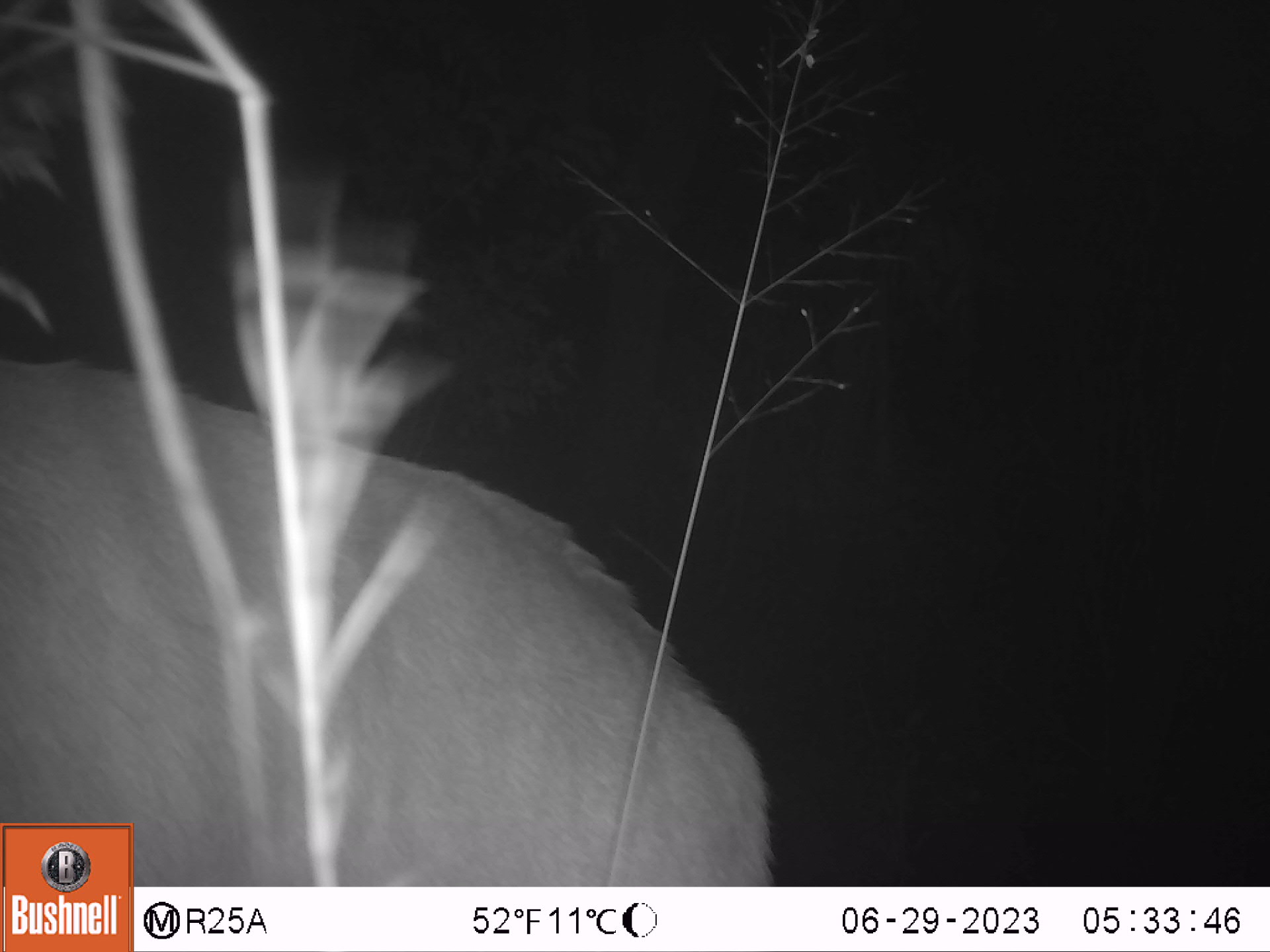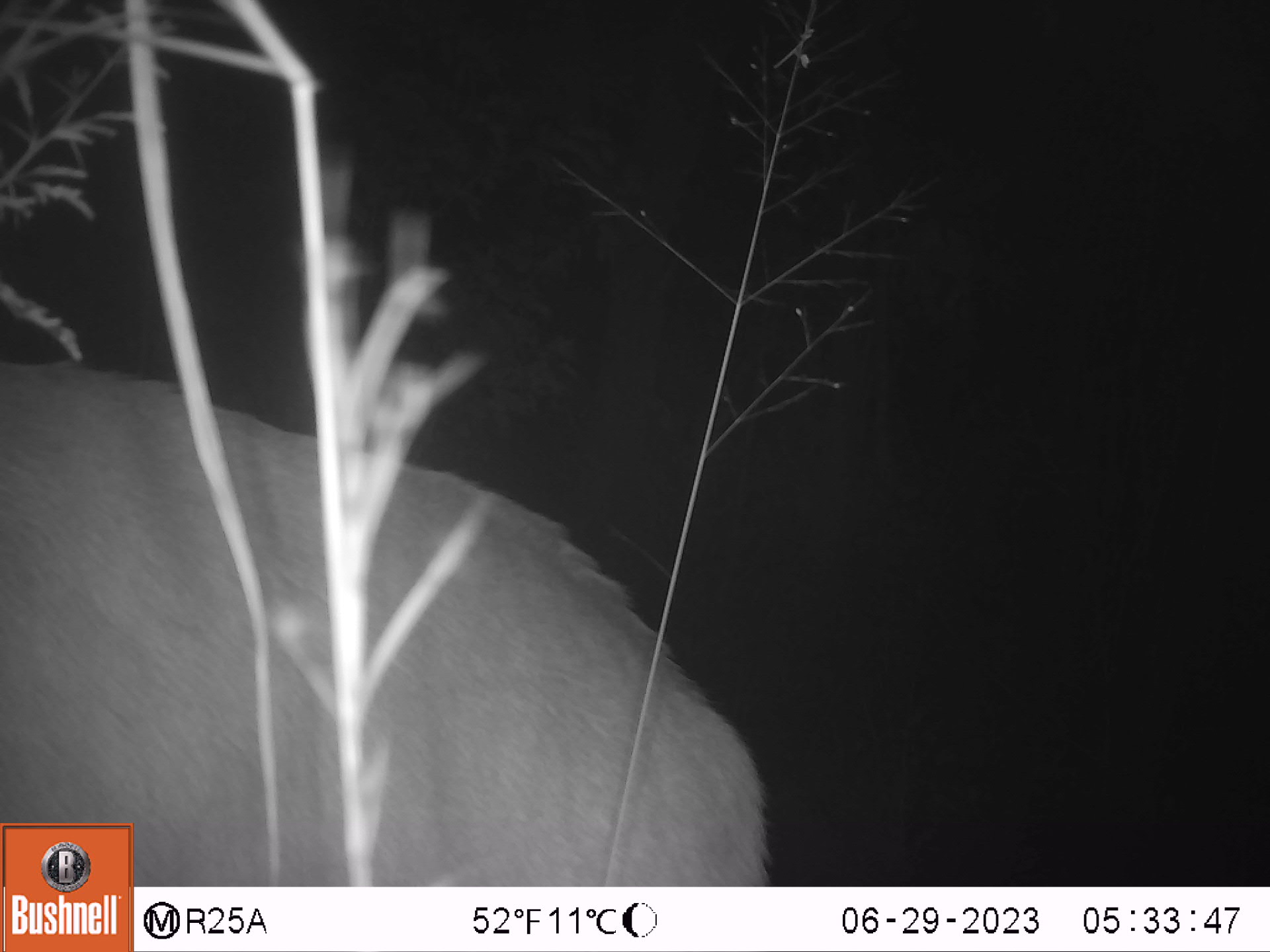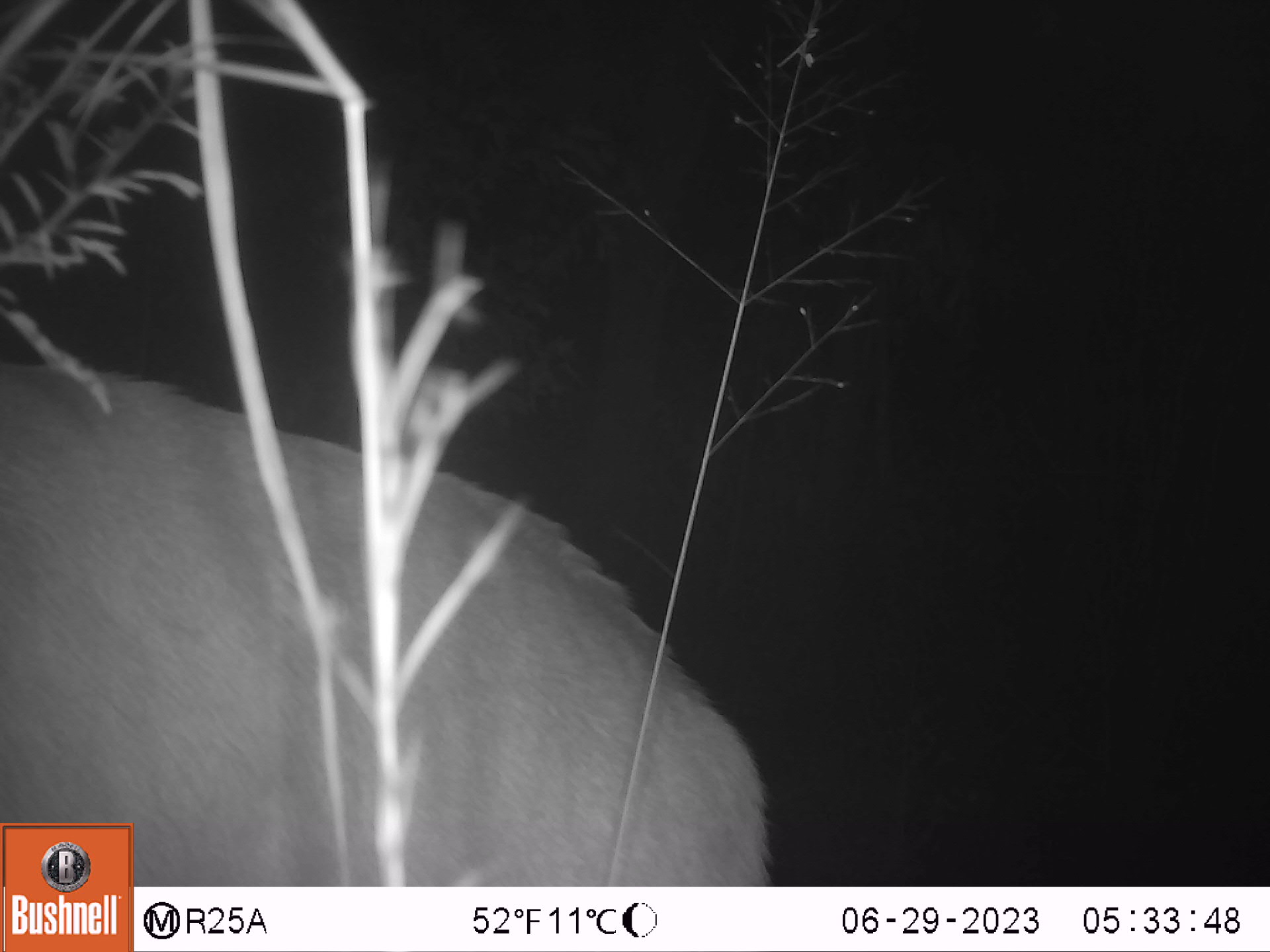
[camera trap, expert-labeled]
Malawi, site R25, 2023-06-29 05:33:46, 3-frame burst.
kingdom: Animalia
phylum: Chordata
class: Mammalia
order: Artiodactyla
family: Bovidae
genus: Tragelaphus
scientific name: Tragelaphus strepsiceros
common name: greater kudu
Greater kudu (Tragelaphus strepsiceros), count 1.